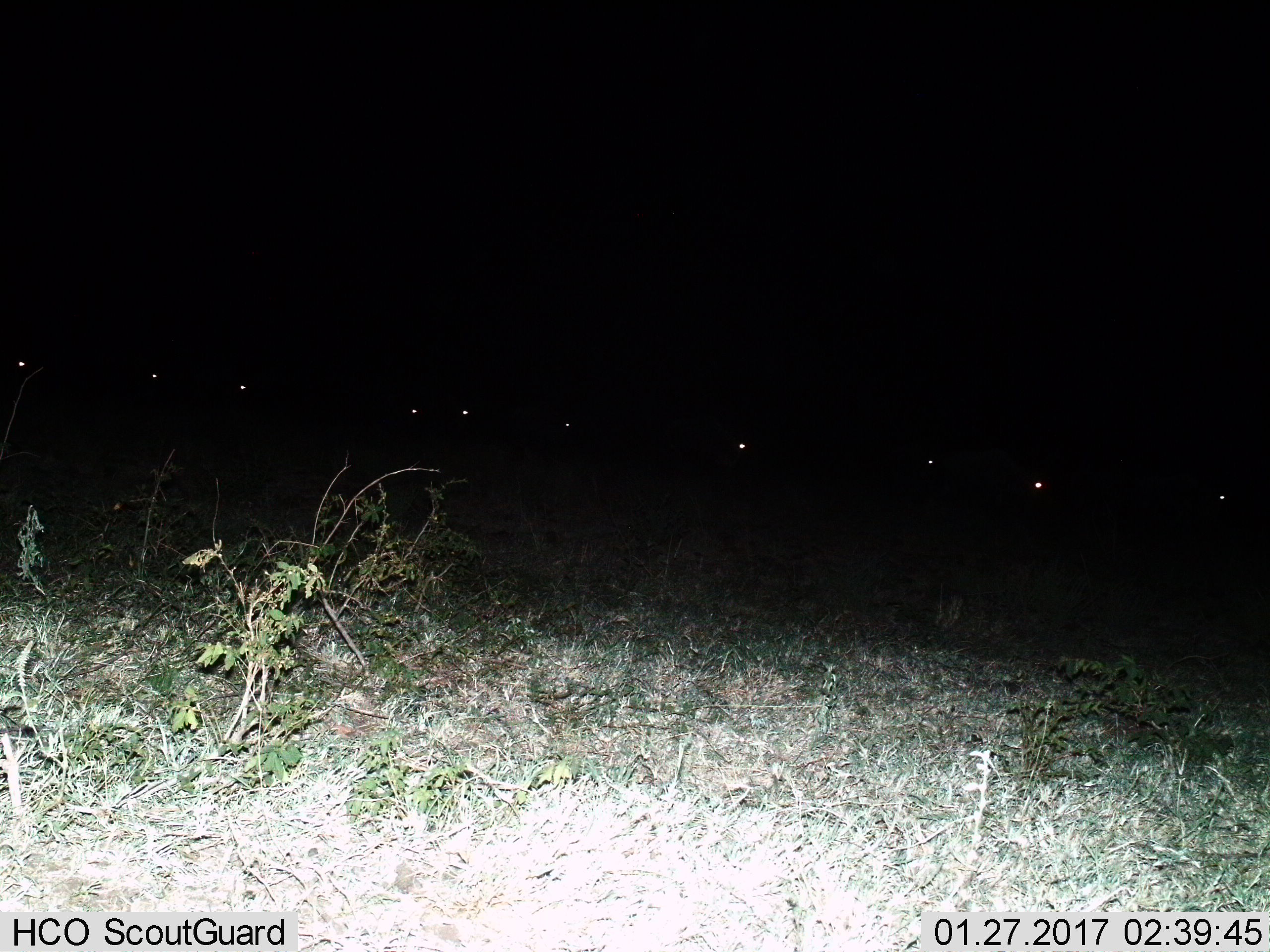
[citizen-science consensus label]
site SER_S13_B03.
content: unidentified animal